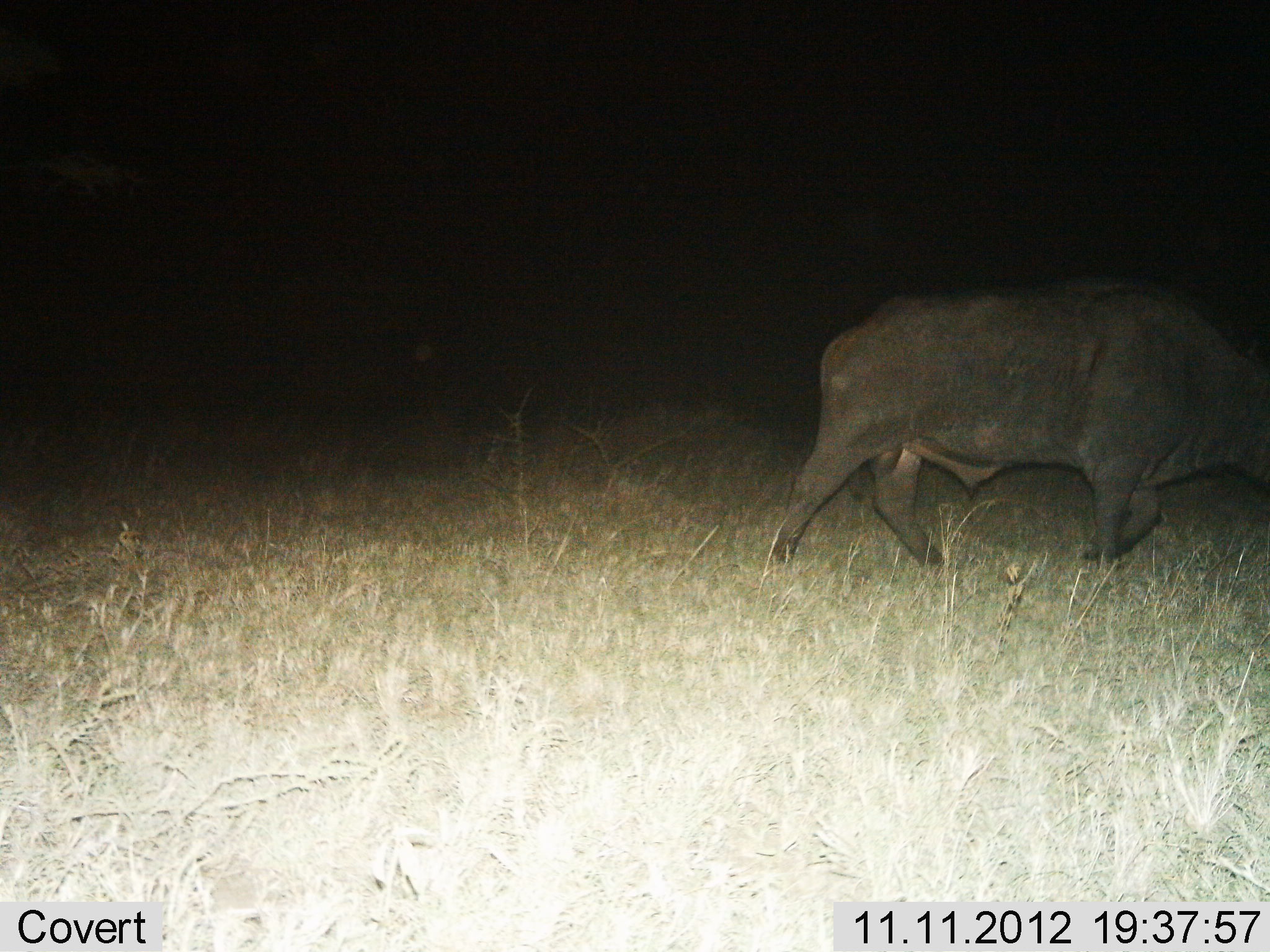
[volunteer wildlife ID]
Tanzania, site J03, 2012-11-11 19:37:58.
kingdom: Animalia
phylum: Chordata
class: Mammalia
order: Artiodactyla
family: Bovidae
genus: Syncerus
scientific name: Syncerus caffer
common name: cape buffalo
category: buffalo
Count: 1.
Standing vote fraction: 0%.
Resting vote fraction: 0%.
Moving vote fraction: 100%.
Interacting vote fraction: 0%.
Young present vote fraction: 0%.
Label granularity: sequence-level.